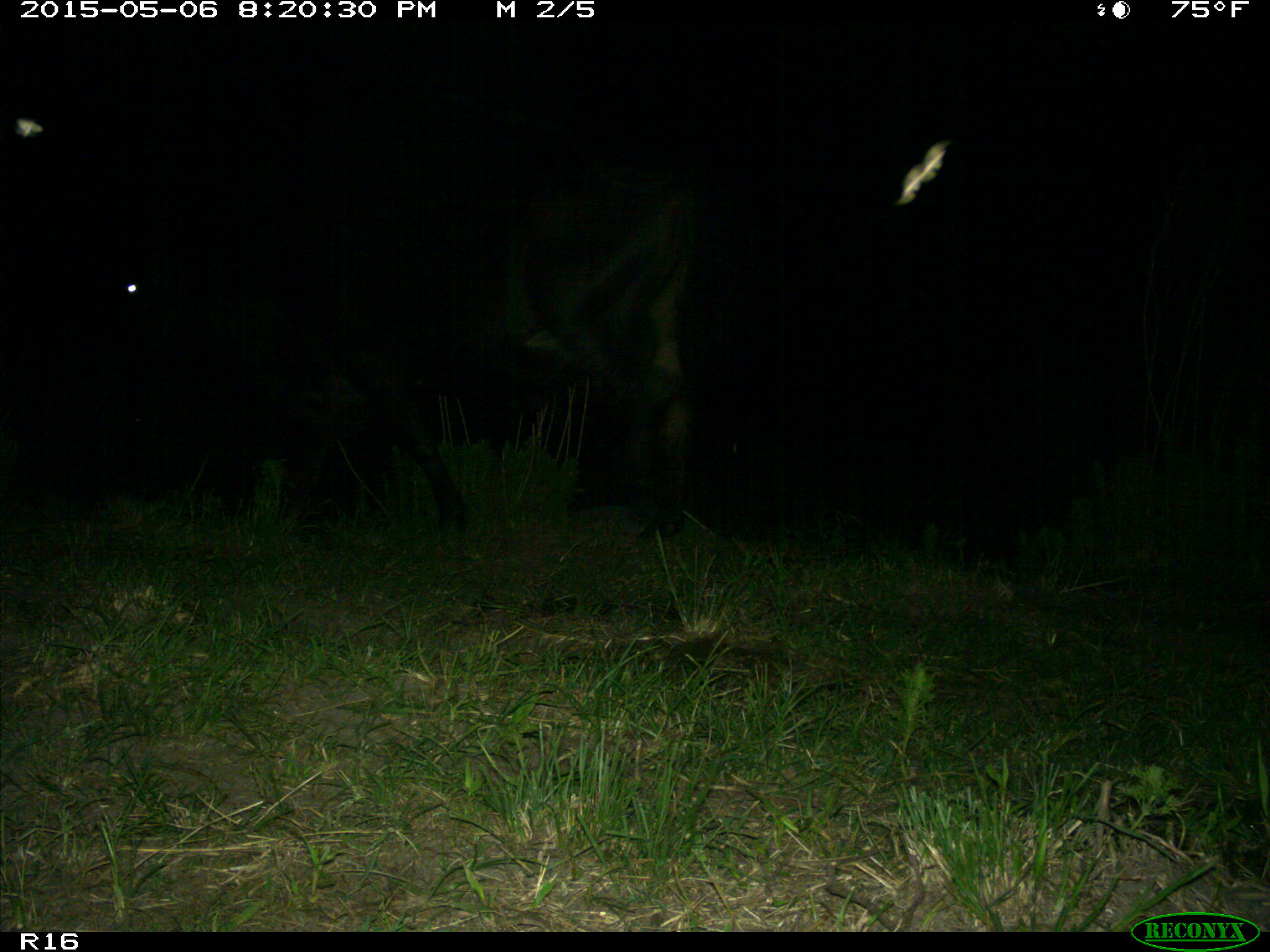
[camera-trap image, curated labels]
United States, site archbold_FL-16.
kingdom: Animalia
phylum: Chordata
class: Mammalia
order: Artiodactyla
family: Bovidae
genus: Bos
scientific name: Bos taurus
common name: domestic cow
Bos taurus (domestic cow).